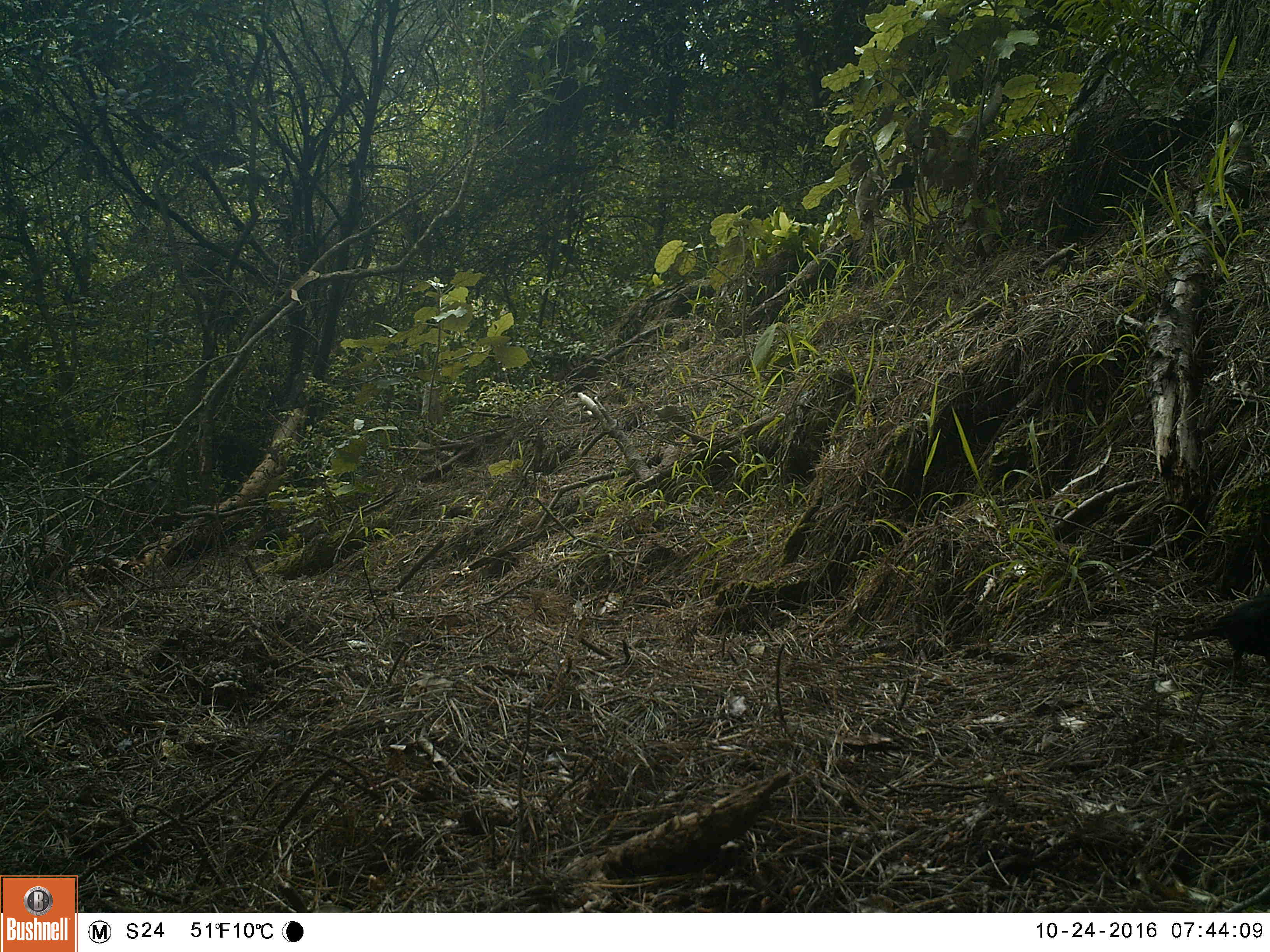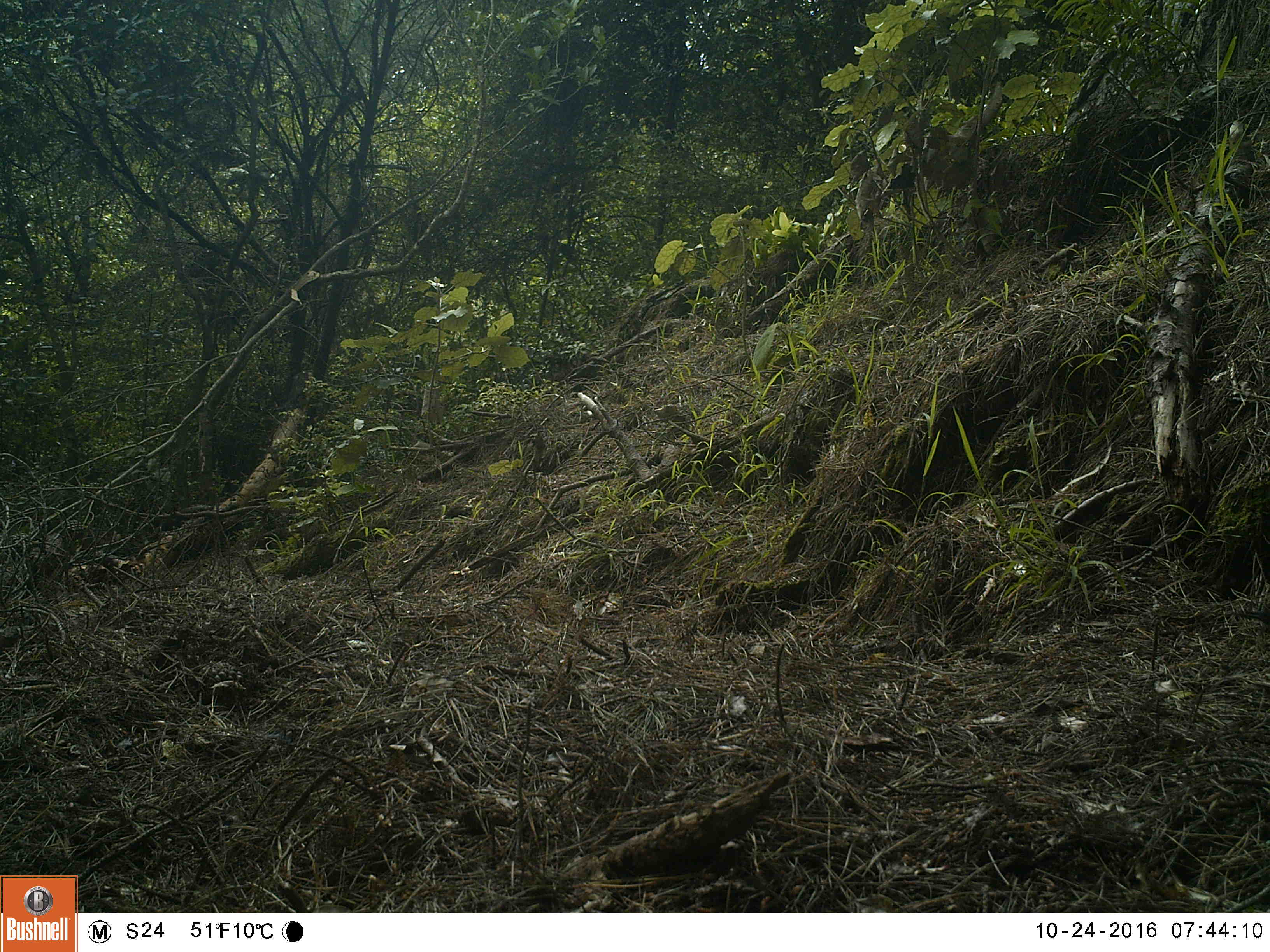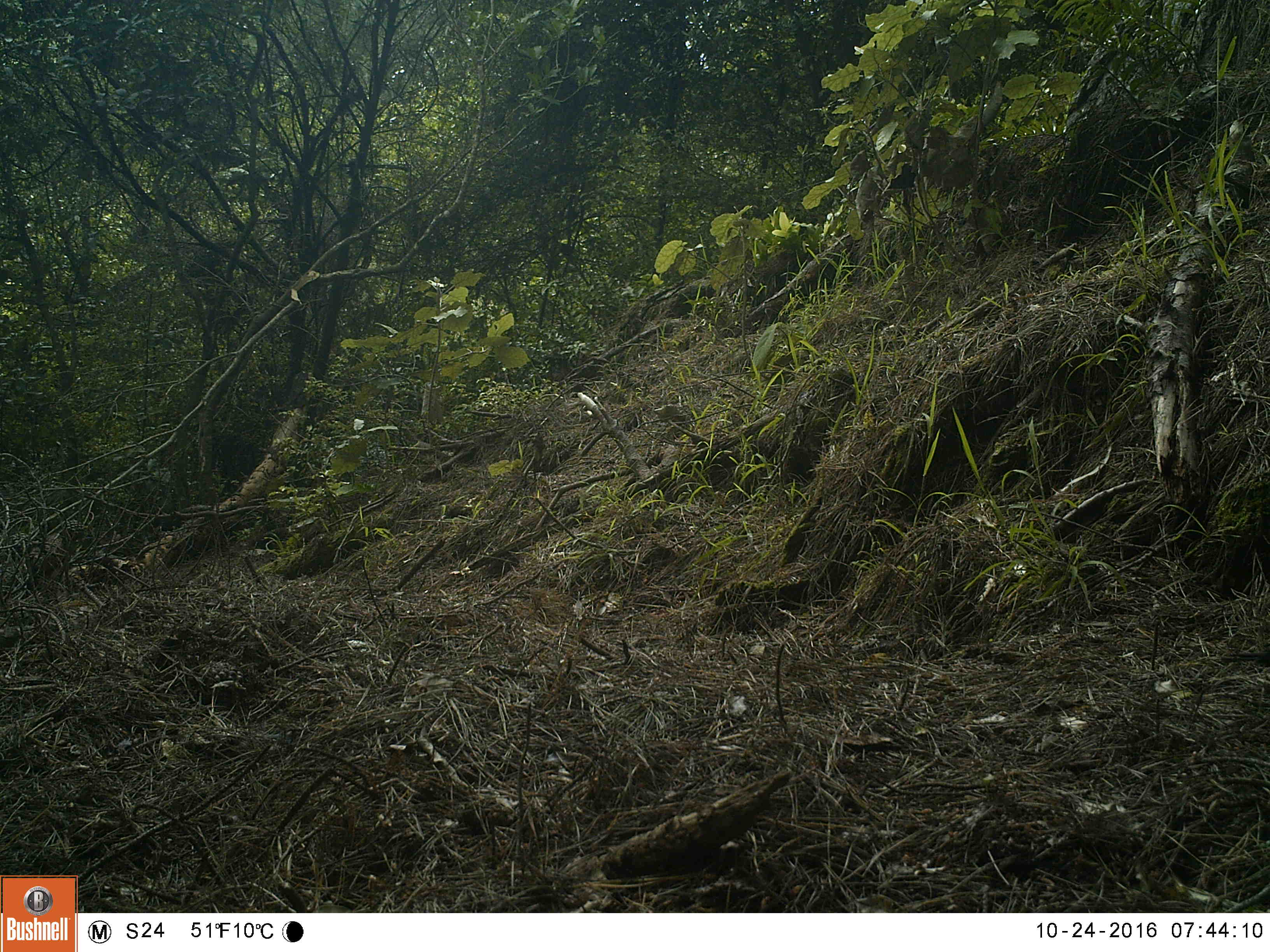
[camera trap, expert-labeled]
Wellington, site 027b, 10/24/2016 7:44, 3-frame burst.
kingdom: Animalia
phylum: Chordata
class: Aves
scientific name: Aves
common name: bird